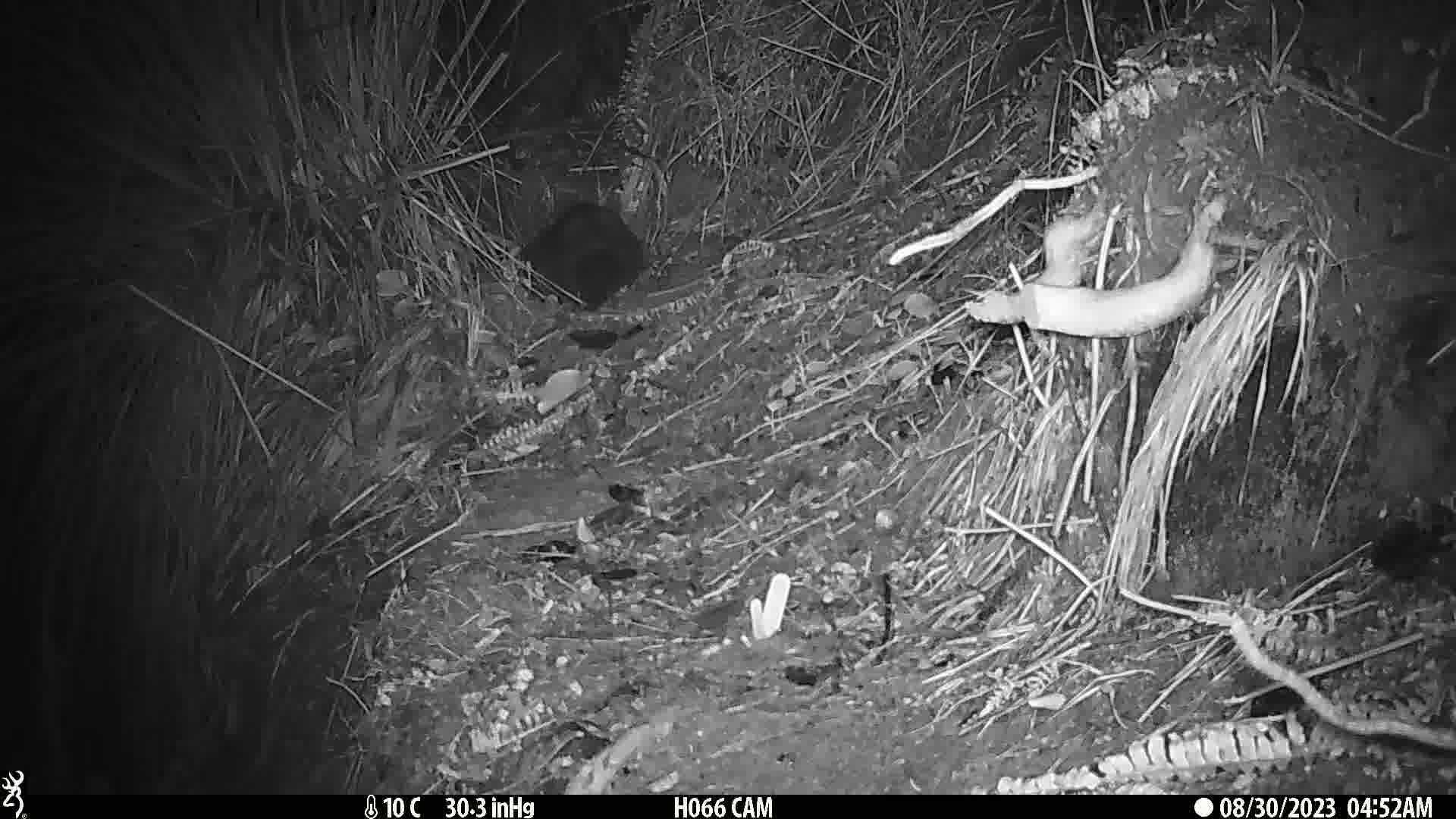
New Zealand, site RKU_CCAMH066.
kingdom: Animalia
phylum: Chordata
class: Mammalia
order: Diprotodontia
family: Phalangeridae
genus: Trichosurus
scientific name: Trichosurus vulpecula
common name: common brushtail possum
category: possum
Possum (common brushtail possum) (Trichosurus vulpecula).